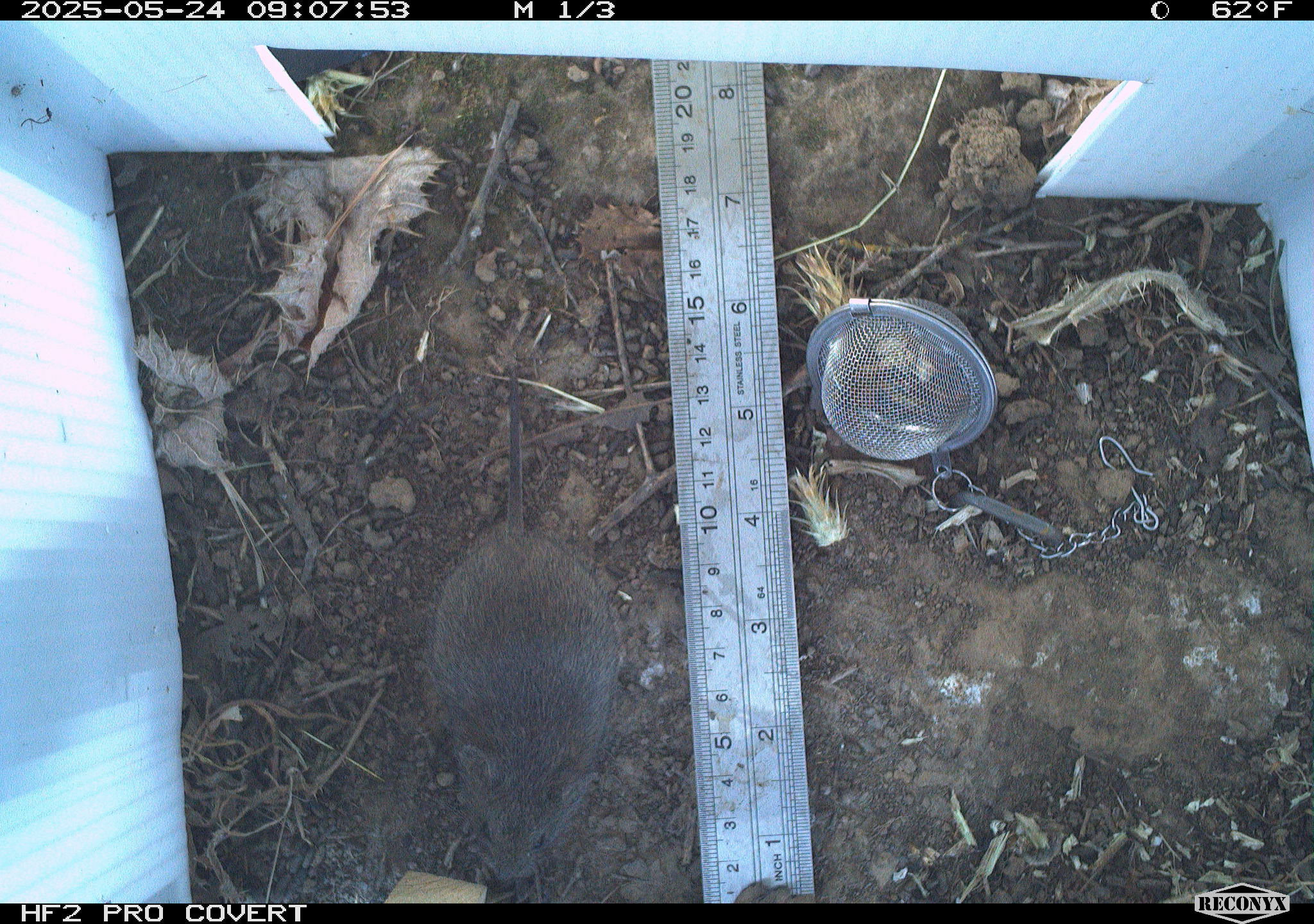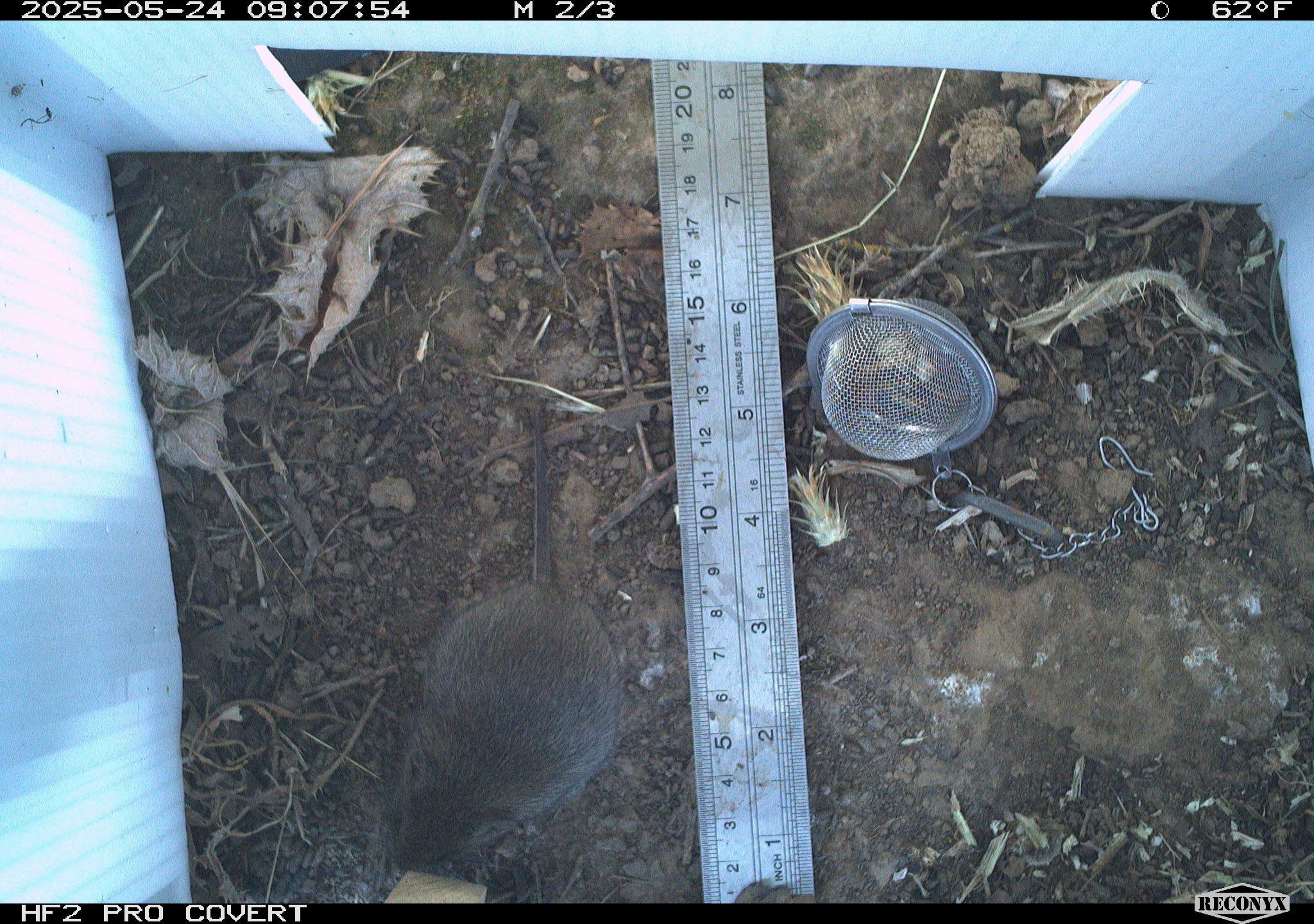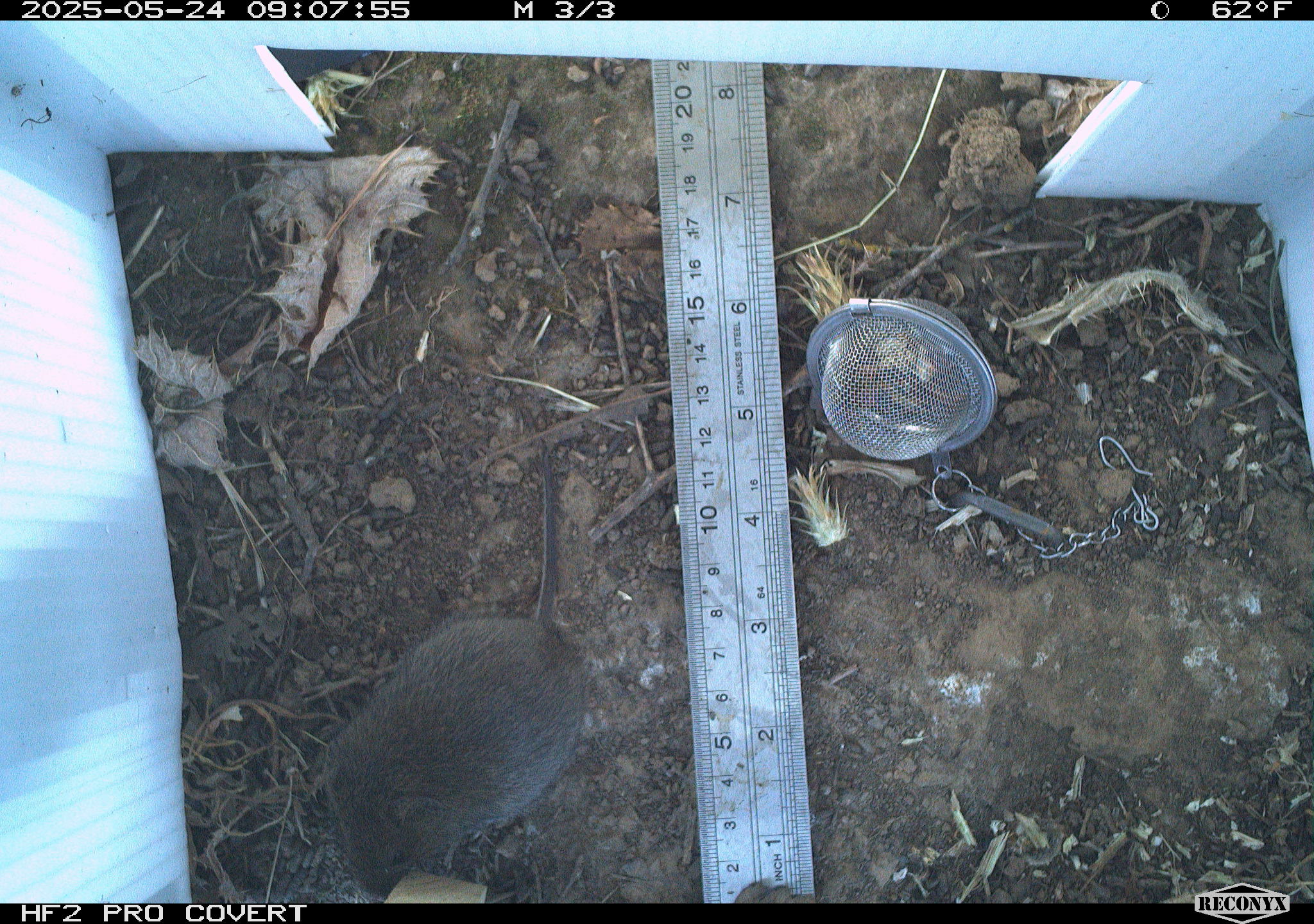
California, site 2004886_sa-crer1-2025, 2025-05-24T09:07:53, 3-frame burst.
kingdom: Animalia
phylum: Chordata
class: Mammalia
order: Rodentia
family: Cricetidae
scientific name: Arvicolinae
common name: voles, lemmings, and muskrats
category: arvicolinae subfamily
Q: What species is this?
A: Arvicolinae subfamily (voles, lemmings, and muskrats) (Arvicolinae).